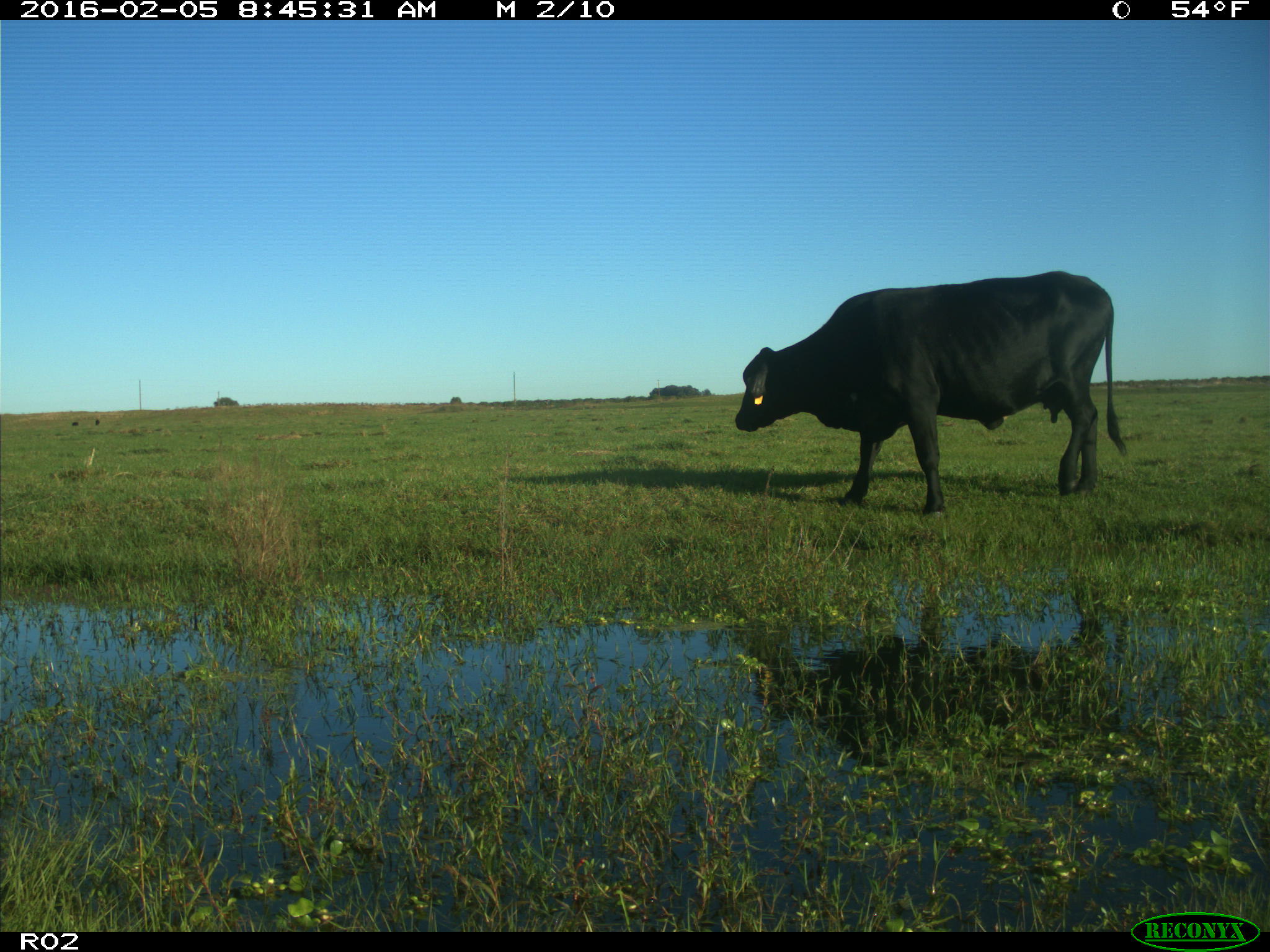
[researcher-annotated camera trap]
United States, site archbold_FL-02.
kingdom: Animalia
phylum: Chordata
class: Mammalia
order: Artiodactyla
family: Bovidae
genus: Bos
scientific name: Bos taurus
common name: domestic cow